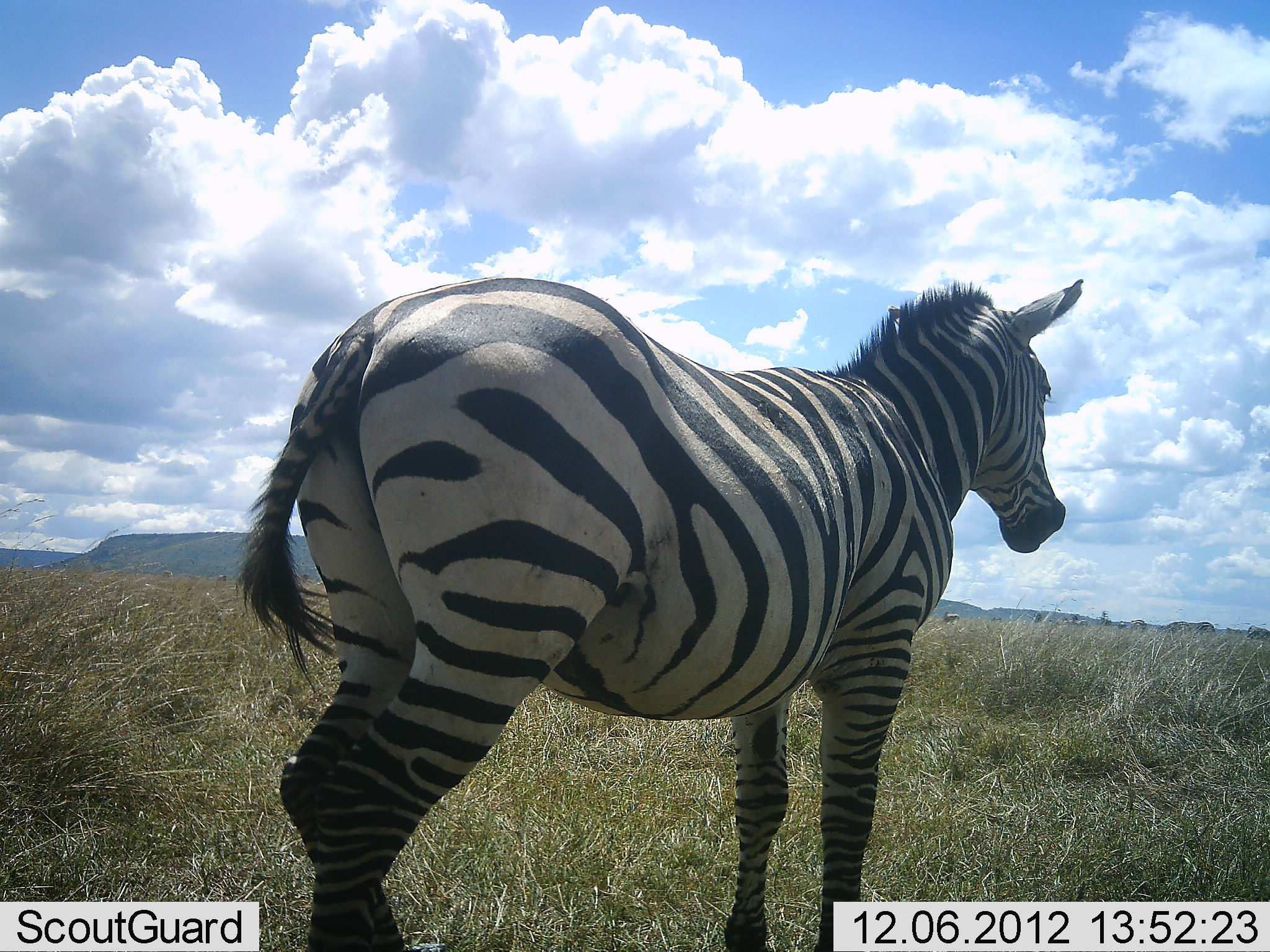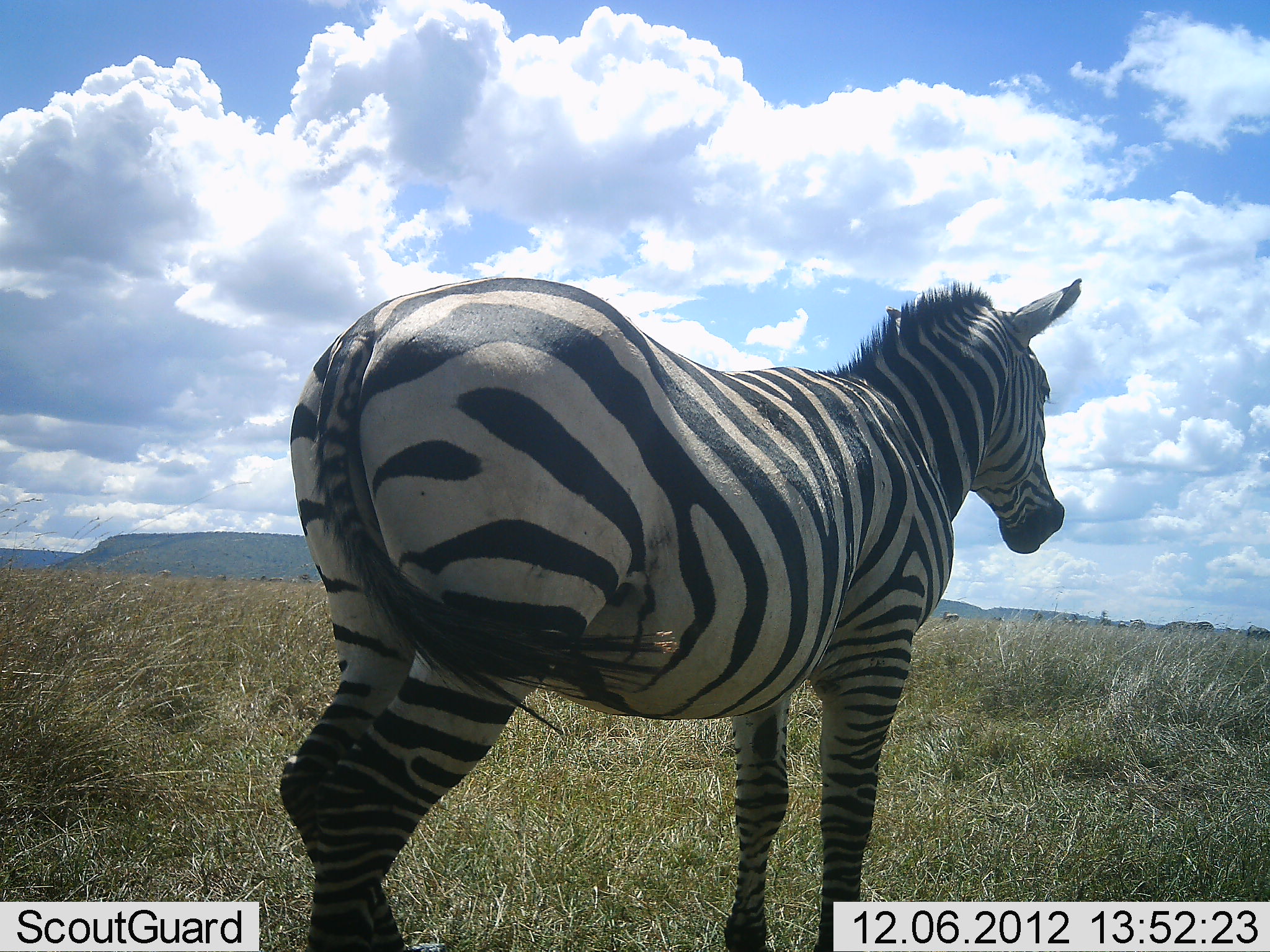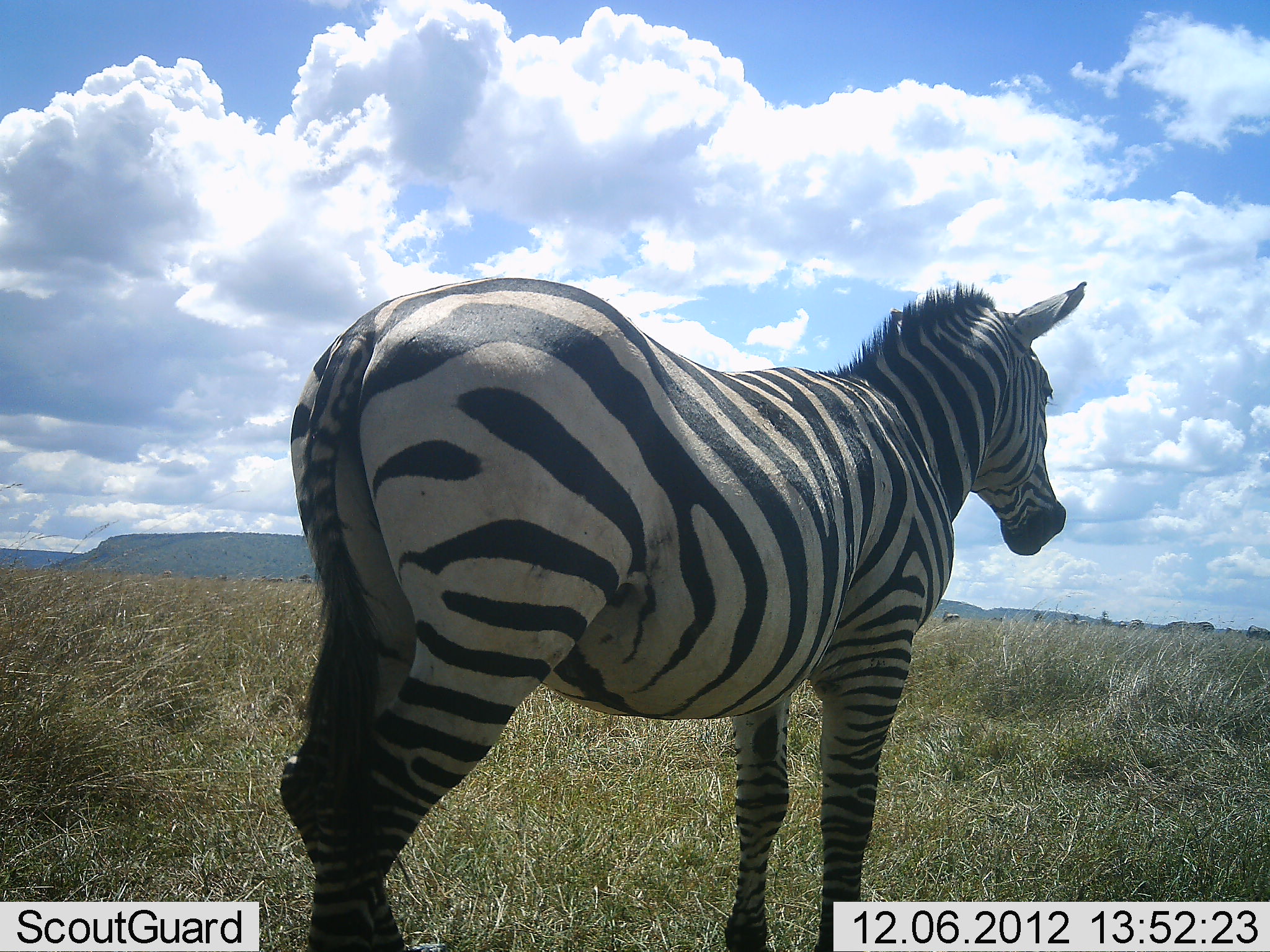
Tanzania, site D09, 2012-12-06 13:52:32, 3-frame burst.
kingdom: Animalia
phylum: Chordata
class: Mammalia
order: Perissodactyla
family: Equidae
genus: Equus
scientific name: Equus quagga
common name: plains zebra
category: zebra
Zebra (plains zebra) (Equus quagga), count 1. Behavior (volunteer vote fractions): standing 100%, resting 0%, moving 0%, interacting 0%. Young present (vote fraction): 0%. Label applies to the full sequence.